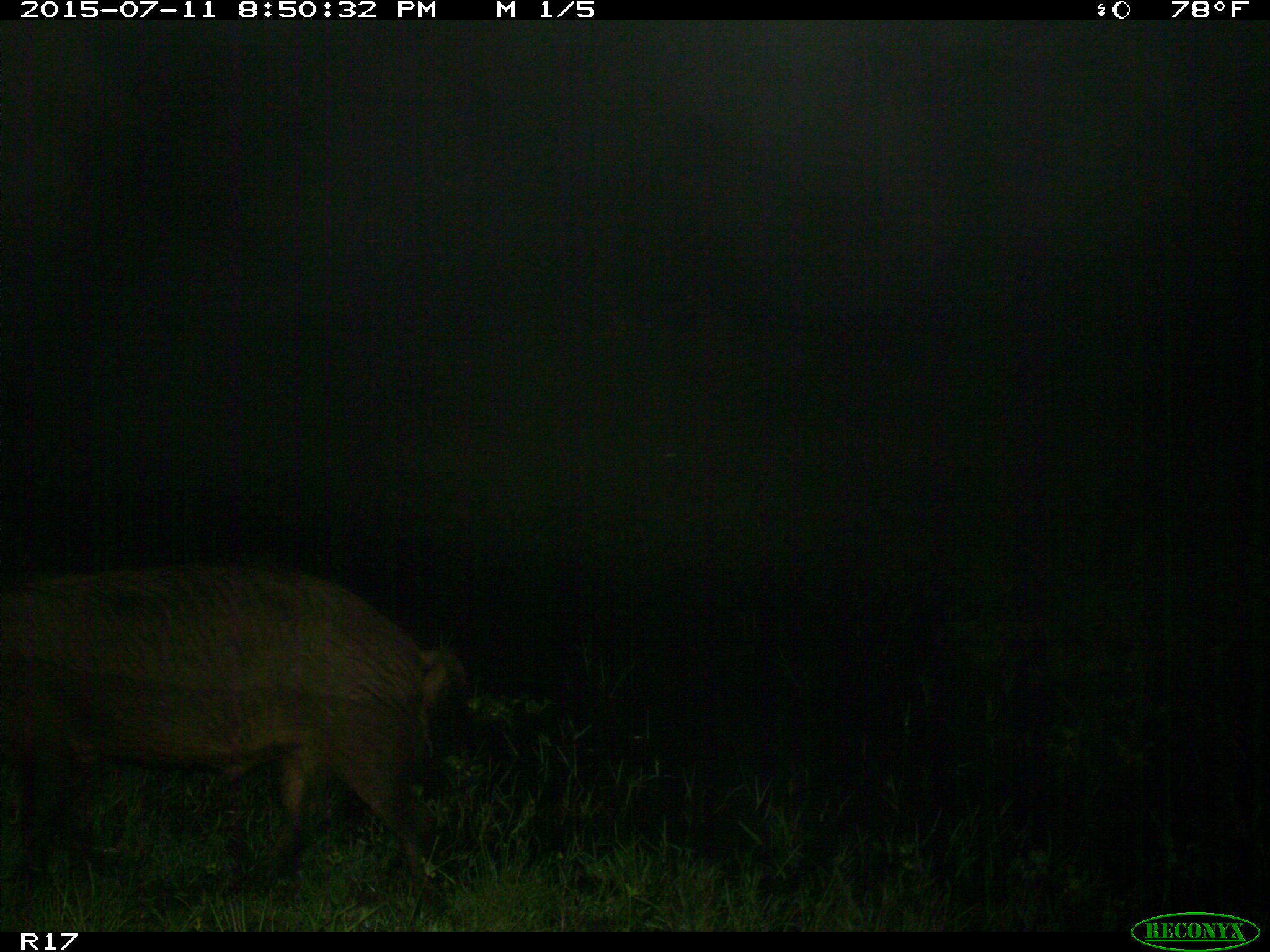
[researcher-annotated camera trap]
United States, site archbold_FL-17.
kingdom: Animalia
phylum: Chordata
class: Mammalia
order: Artiodactyla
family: Suidae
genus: Sus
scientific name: Sus scrofa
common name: wild boar